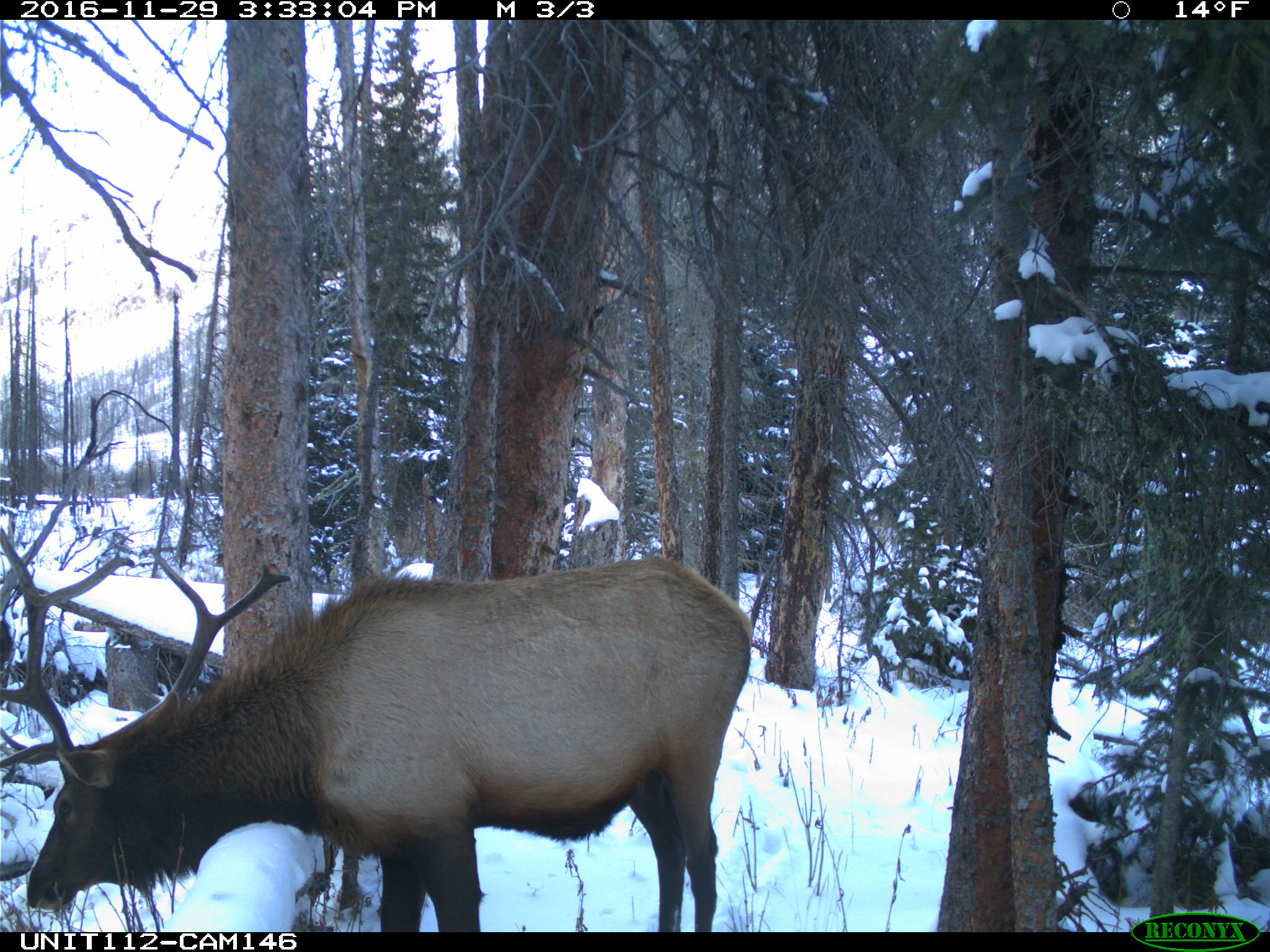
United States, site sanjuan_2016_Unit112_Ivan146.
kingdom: Animalia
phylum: Chordata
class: Mammalia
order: Artiodactyla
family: Cervidae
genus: Cervus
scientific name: Cervus elaphus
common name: red deer